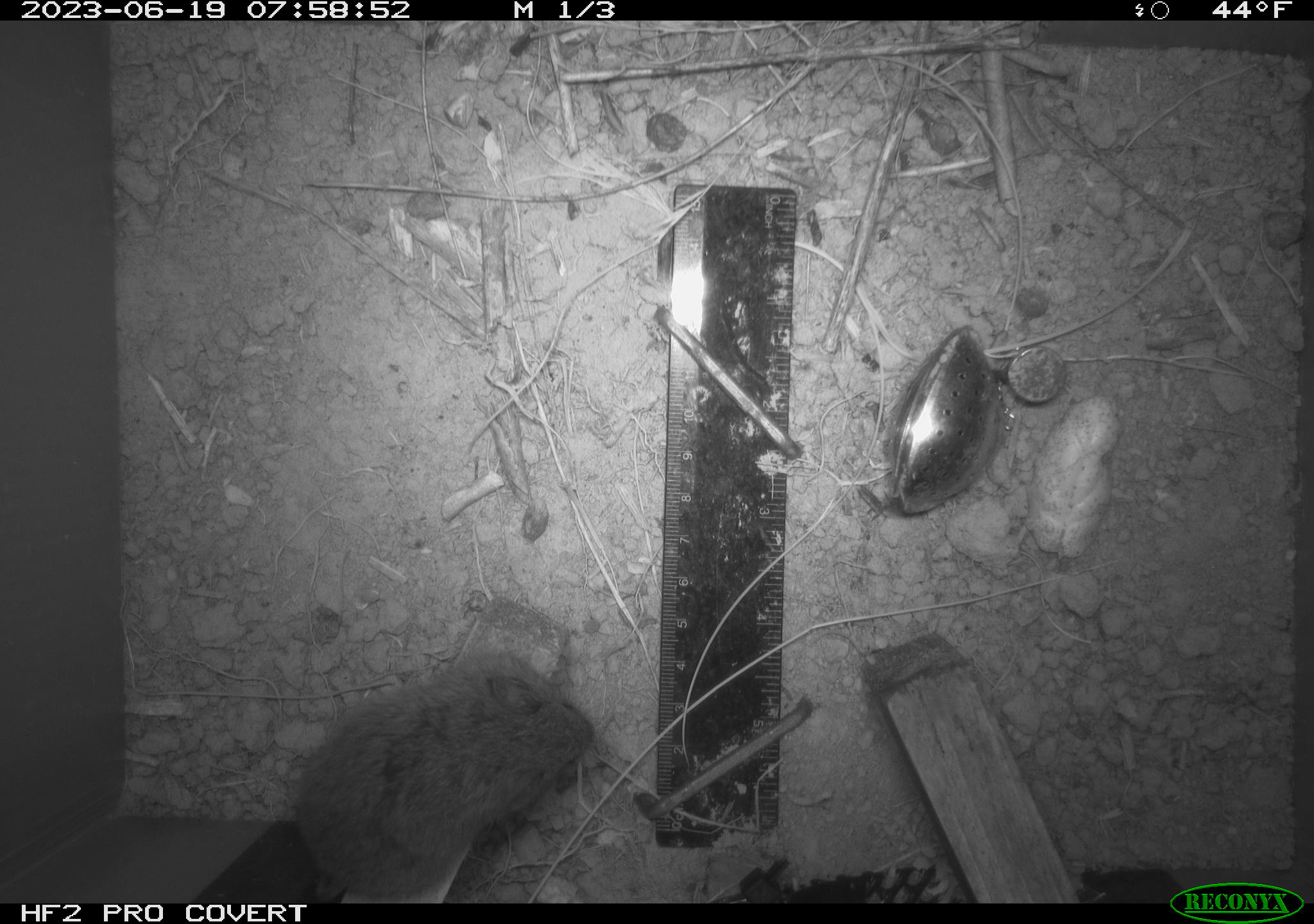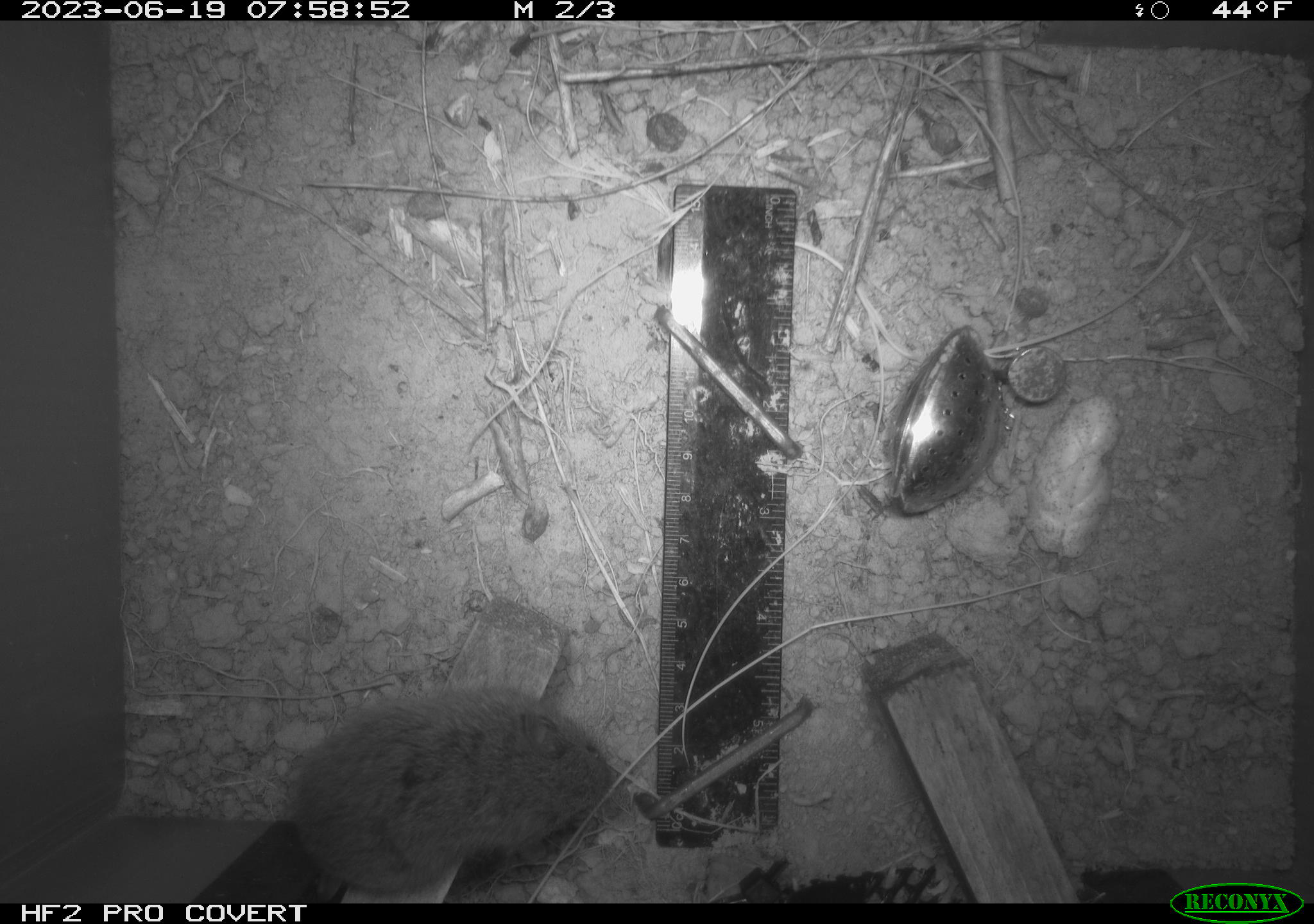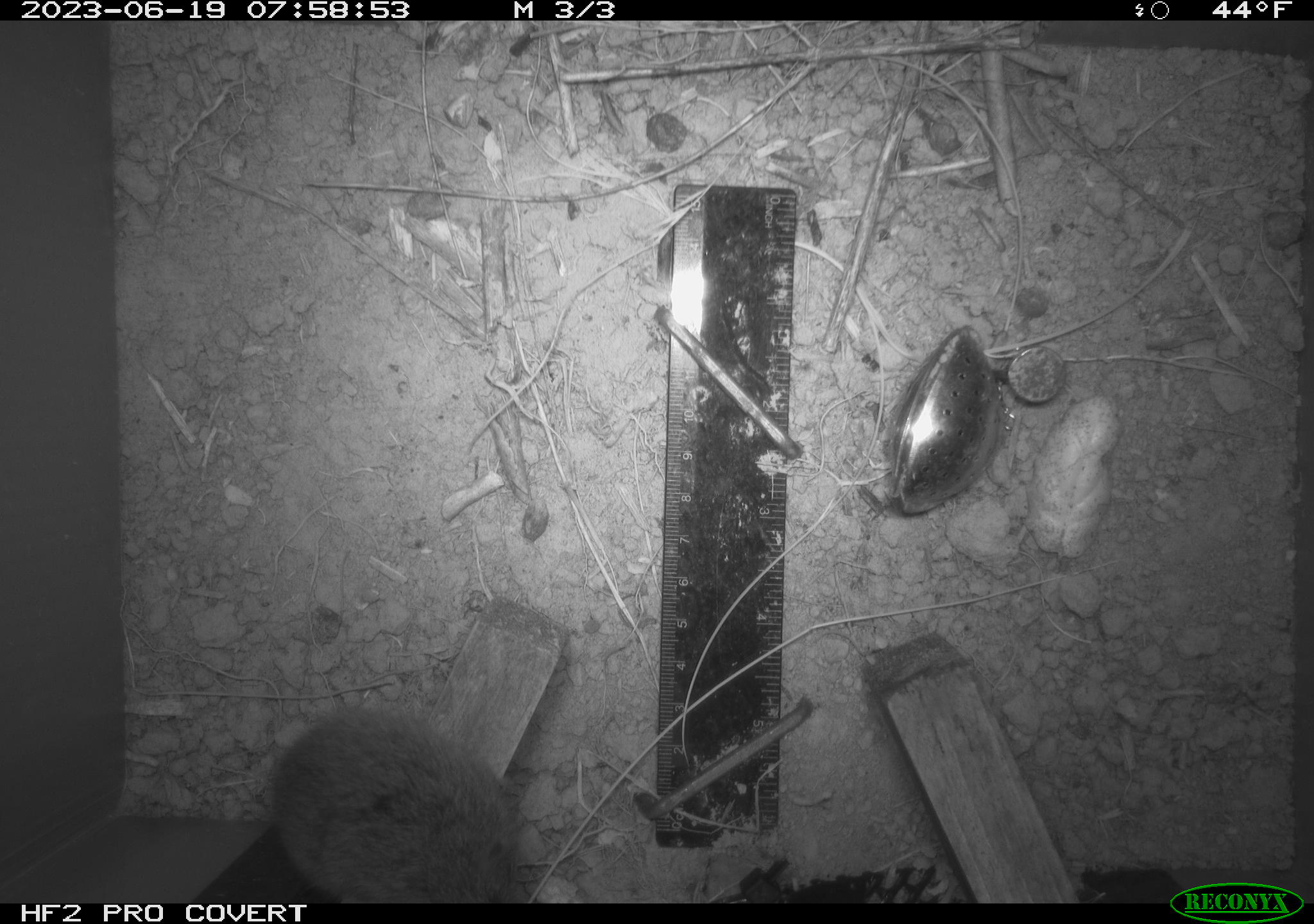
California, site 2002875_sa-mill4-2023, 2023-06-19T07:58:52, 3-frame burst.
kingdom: Animalia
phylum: Chordata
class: Mammalia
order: Rodentia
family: Cricetidae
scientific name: Arvicolinae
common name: voles, lemmings, and muskrats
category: arvicolinae subfamily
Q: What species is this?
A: Arvicolinae subfamily (voles, lemmings, and muskrats) (Arvicolinae).